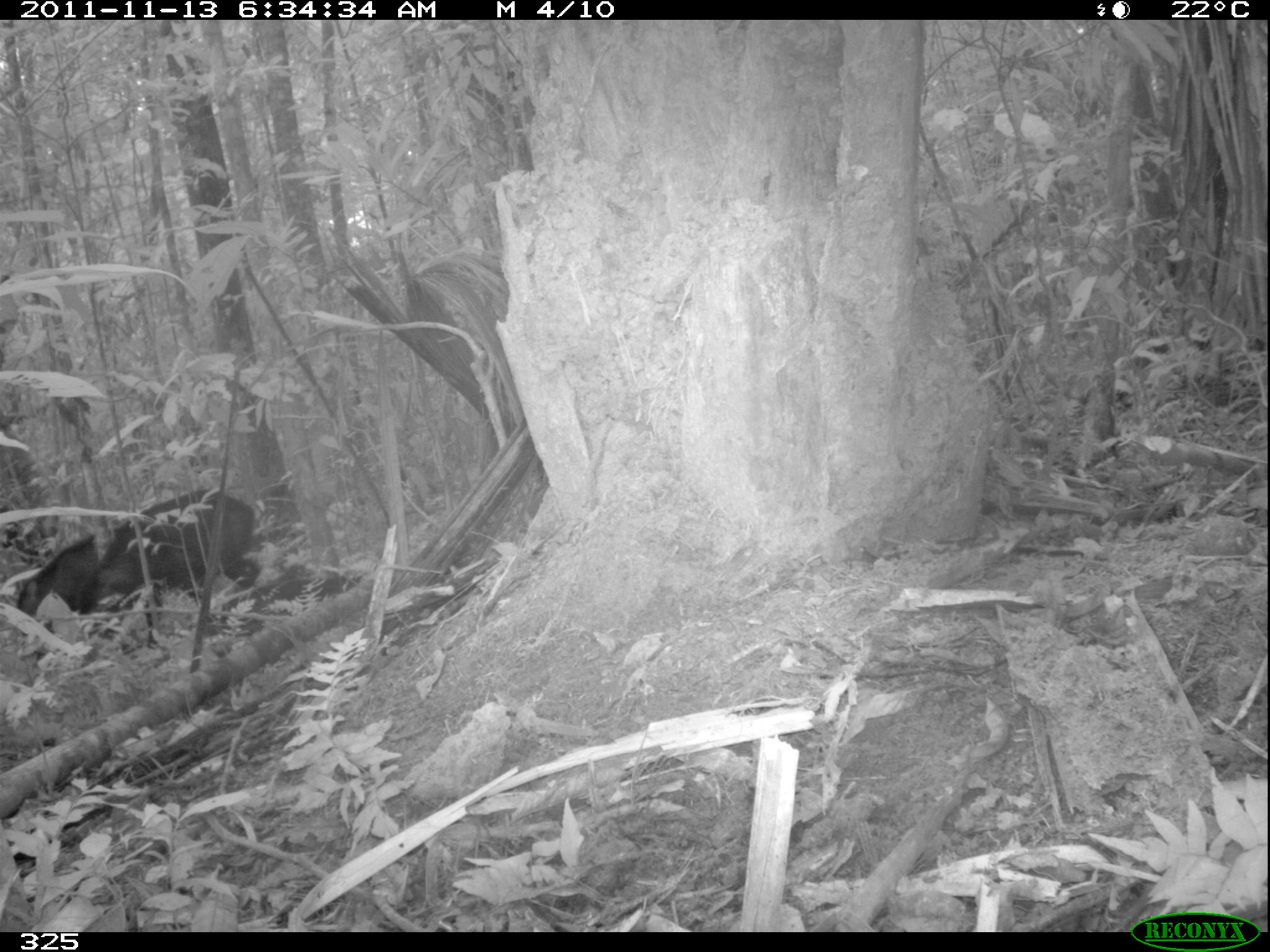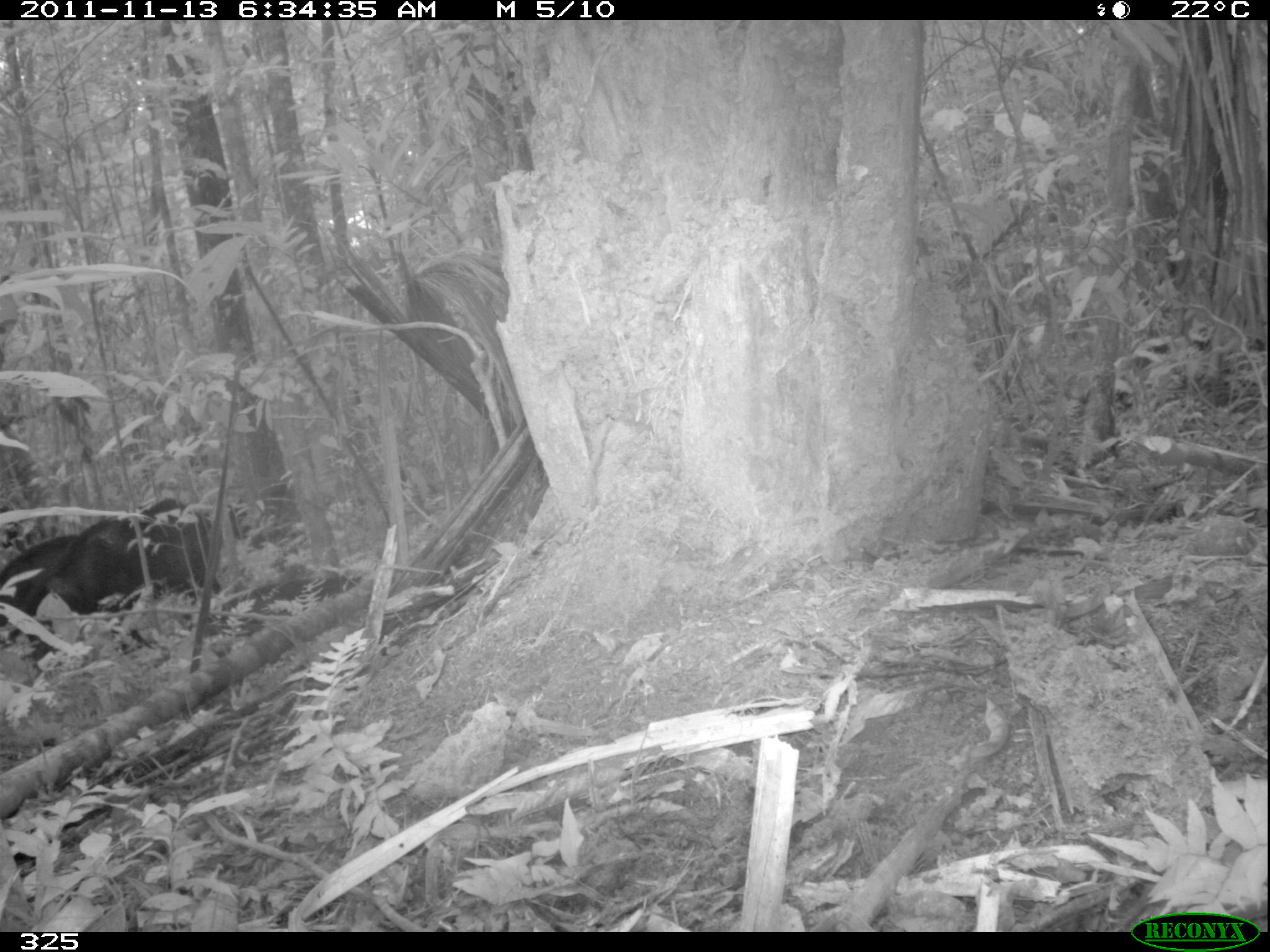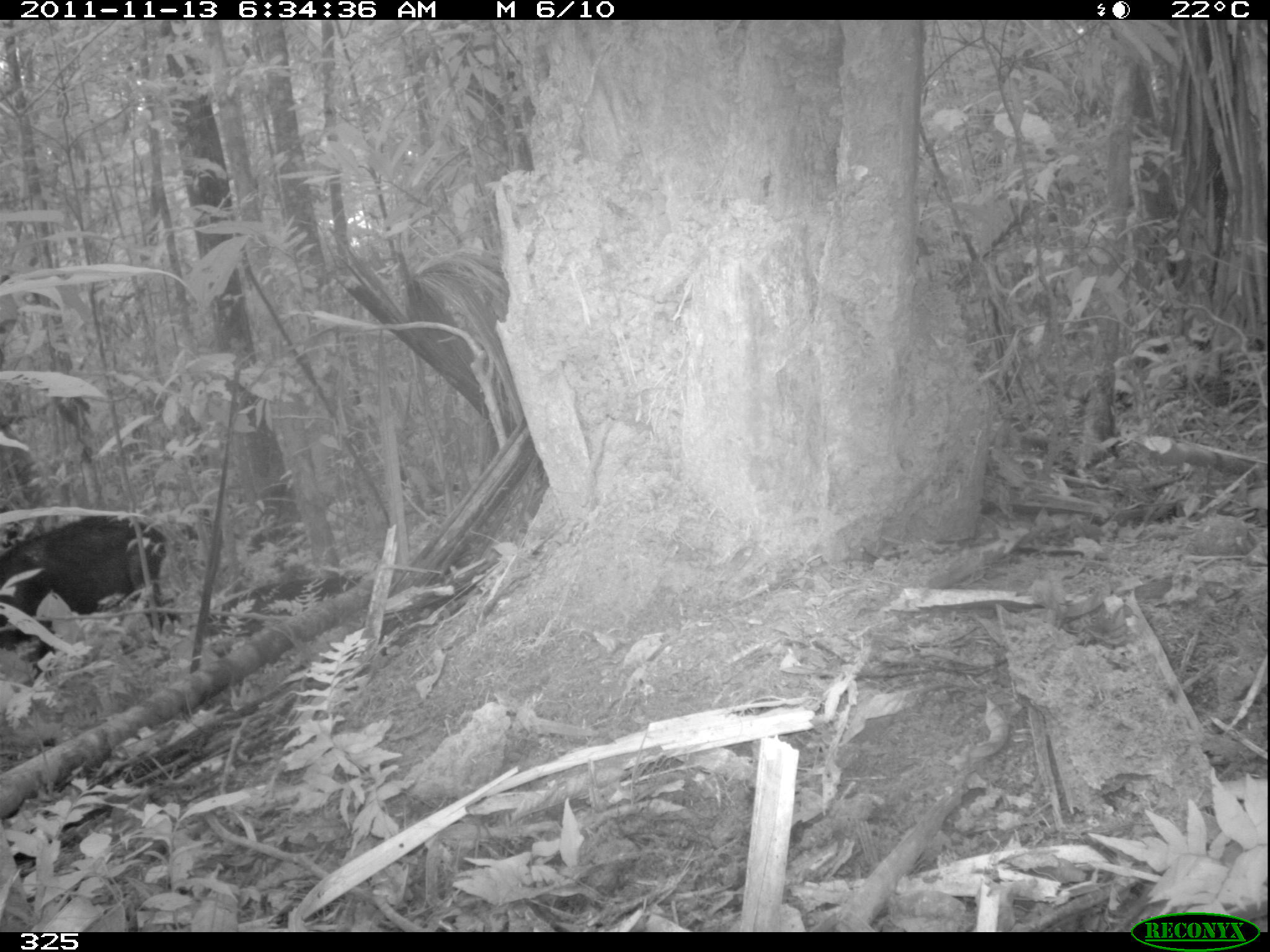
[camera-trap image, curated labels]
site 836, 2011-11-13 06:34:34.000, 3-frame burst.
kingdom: Animalia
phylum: Chordata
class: Mammalia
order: Artiodactyla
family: Tayassuidae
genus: Tayassu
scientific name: Tayassu pecari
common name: white-lipped peccary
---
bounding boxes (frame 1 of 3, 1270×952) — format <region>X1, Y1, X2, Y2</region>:
tayassu pecari: <region>75, 487, 262, 648</region>; <region>12, 524, 121, 616</region>